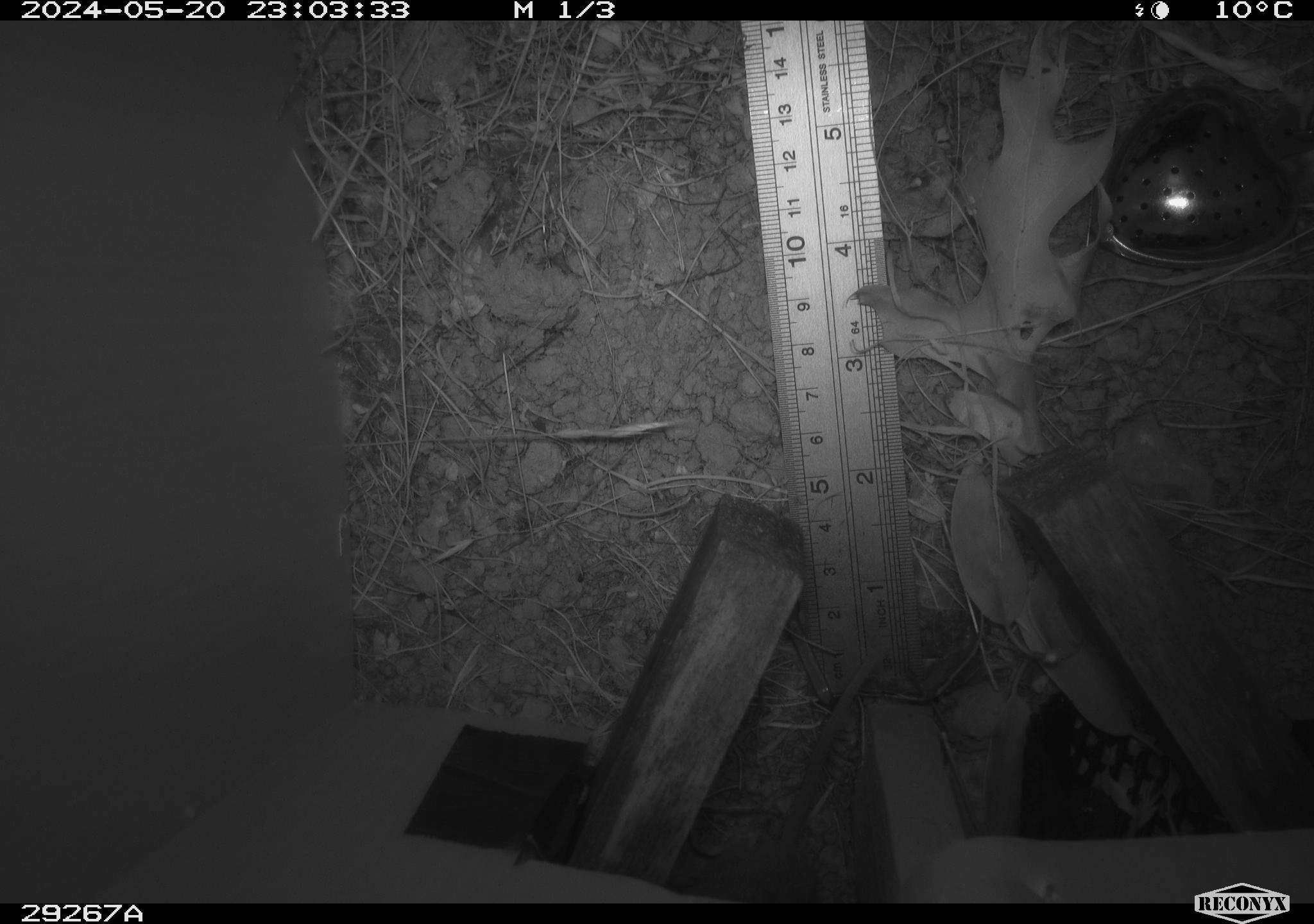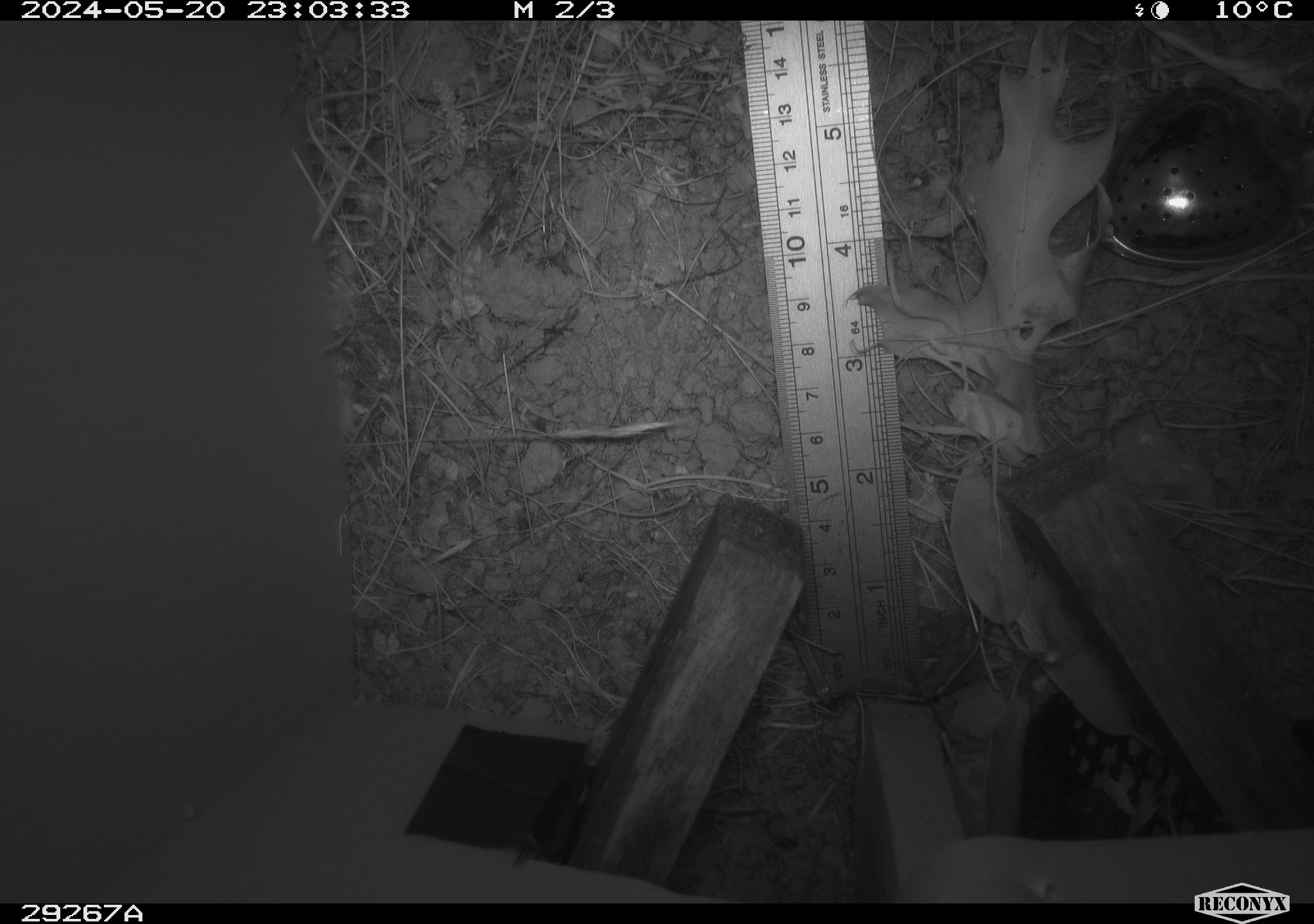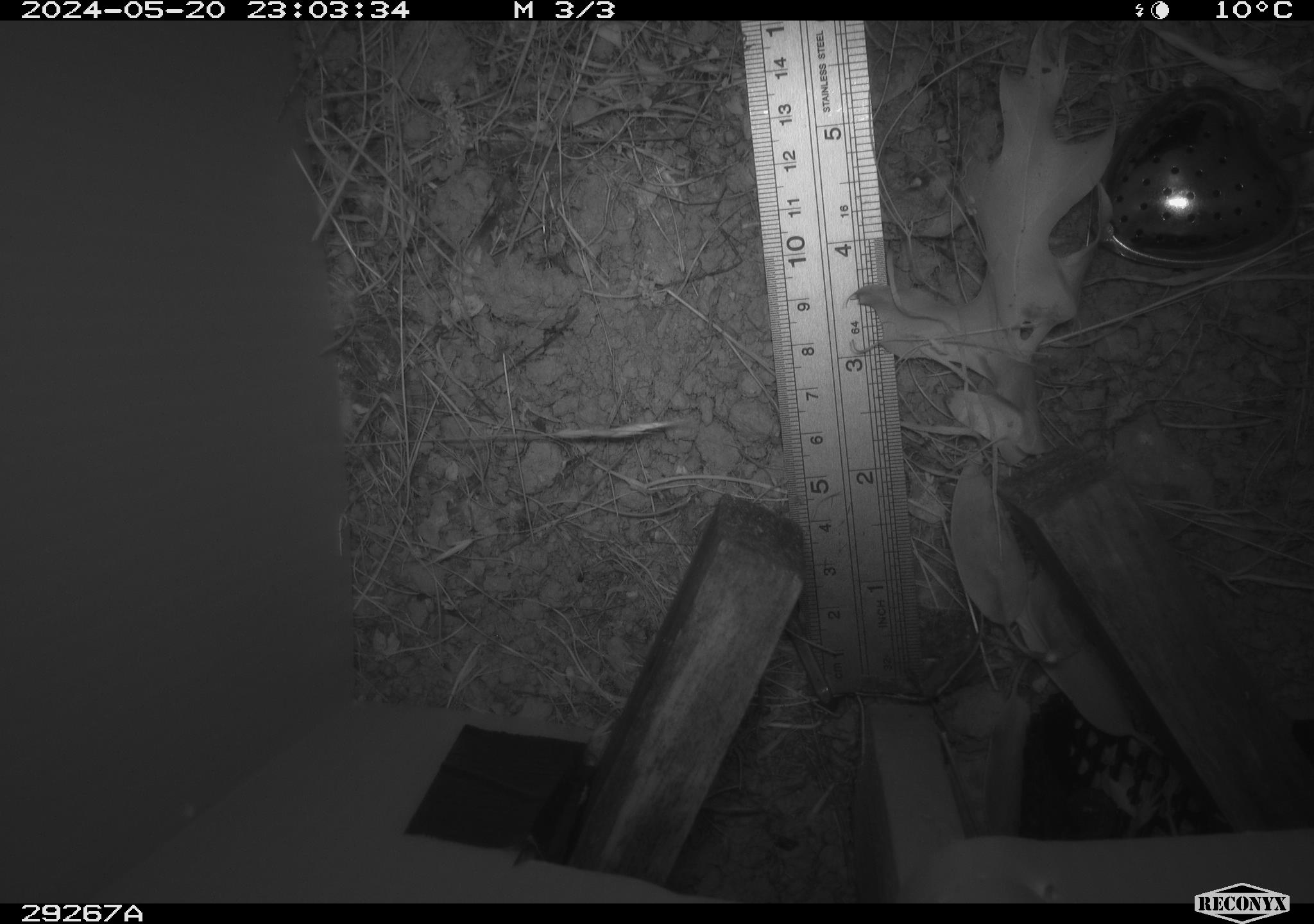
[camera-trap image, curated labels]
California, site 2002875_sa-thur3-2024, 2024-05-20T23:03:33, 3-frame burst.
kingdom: Animalia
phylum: Chordata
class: Mammalia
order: Rodentia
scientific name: Rodentia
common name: rodent